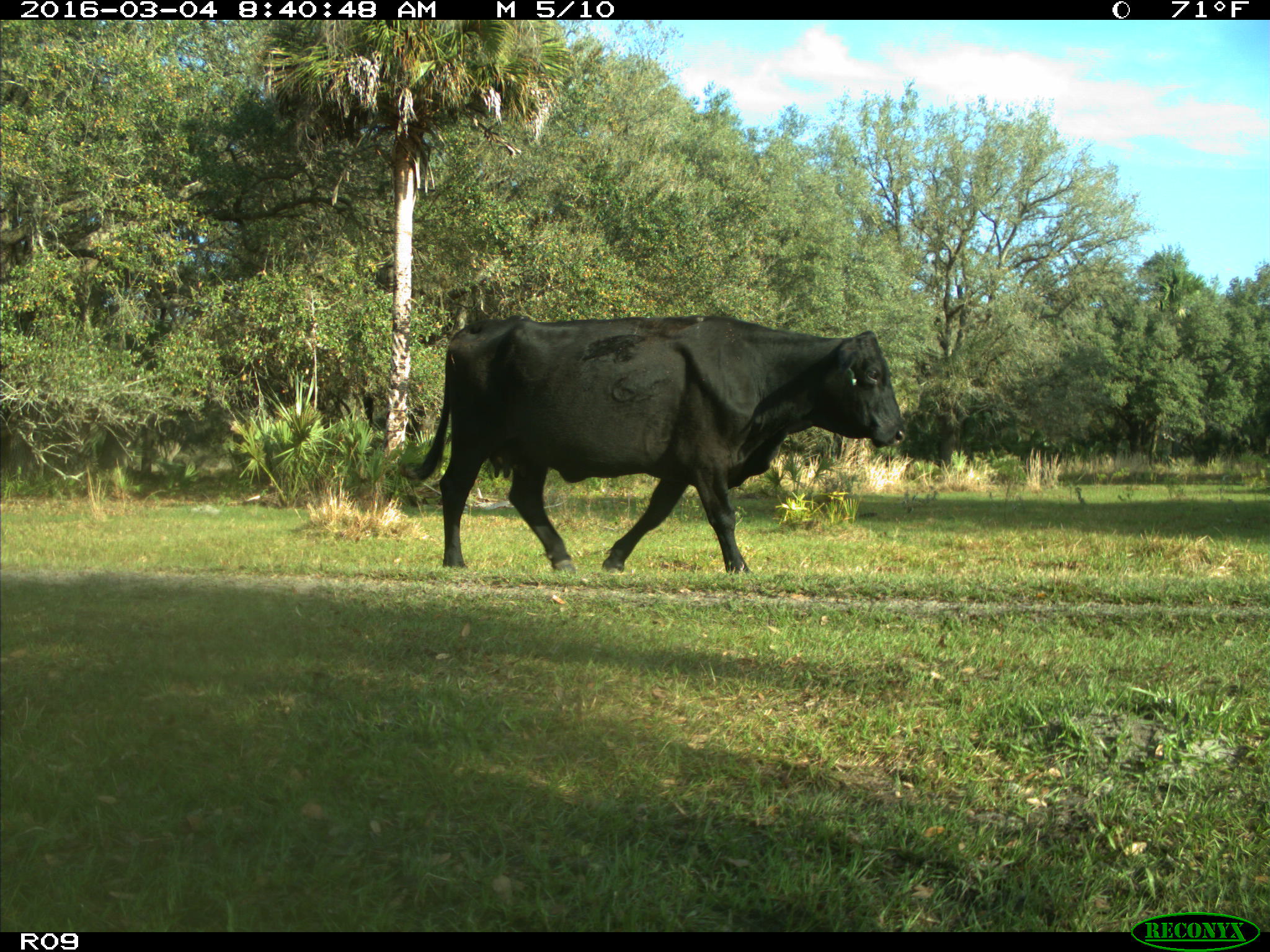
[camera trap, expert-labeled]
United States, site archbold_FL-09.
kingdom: Animalia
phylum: Chordata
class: Mammalia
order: Artiodactyla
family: Bovidae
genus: Bos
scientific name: Bos taurus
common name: domestic cow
Bos taurus (domestic cow).